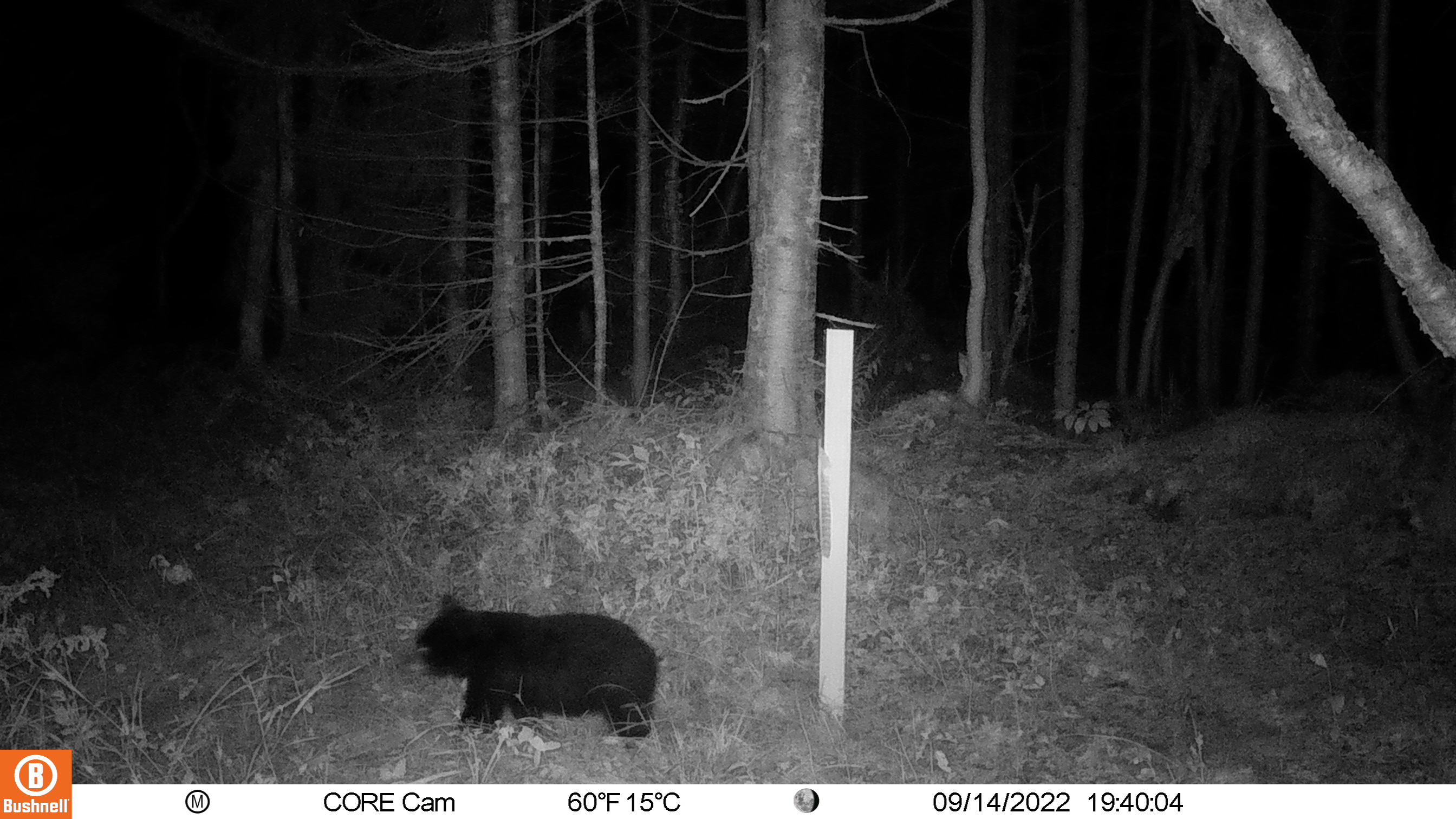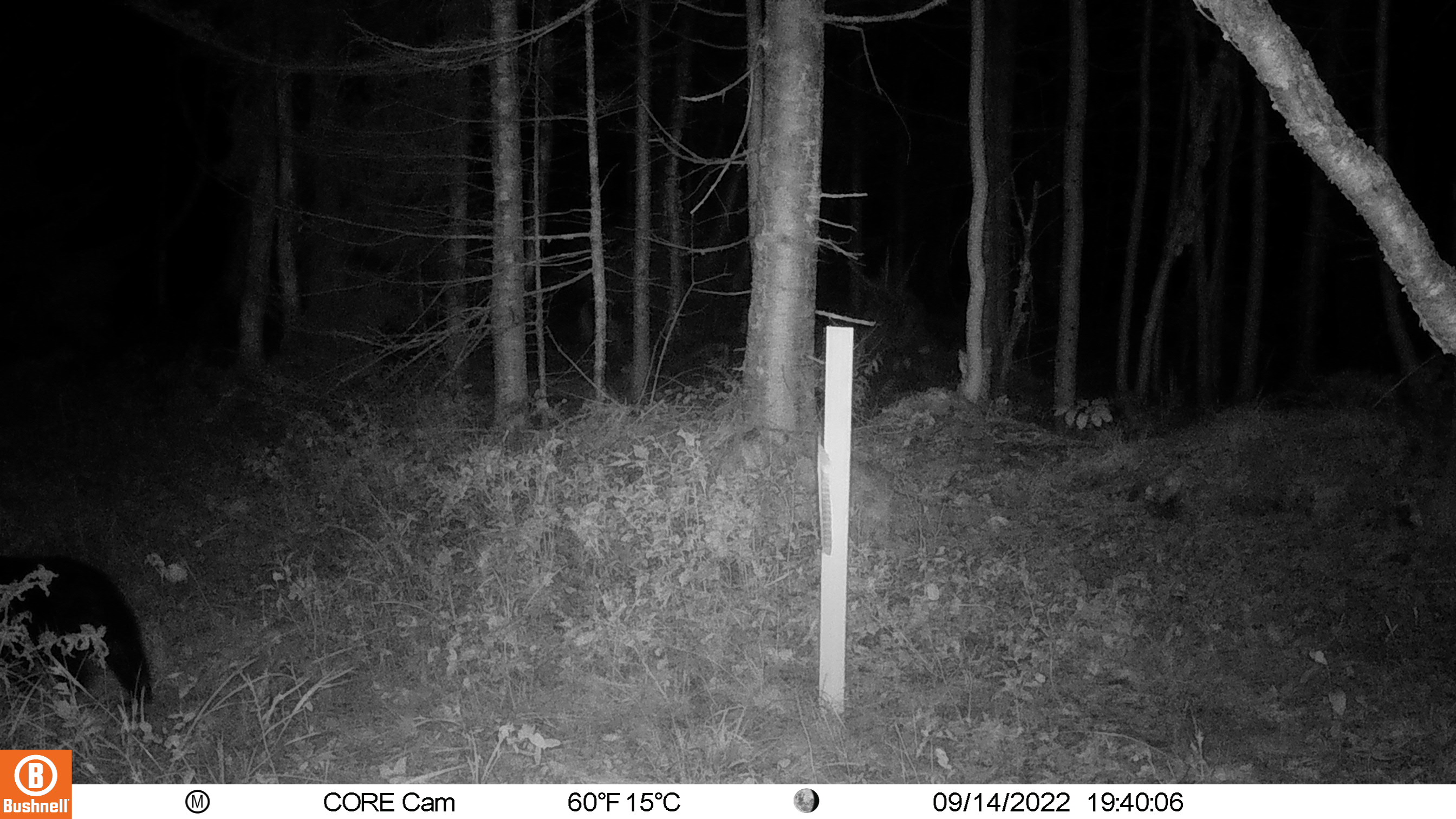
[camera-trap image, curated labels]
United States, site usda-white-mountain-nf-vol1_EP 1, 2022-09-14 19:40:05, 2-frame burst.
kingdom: Animalia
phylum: Chordata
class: Mammalia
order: Carnivora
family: Ursidae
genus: Ursus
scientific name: Ursus americanus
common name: black bear